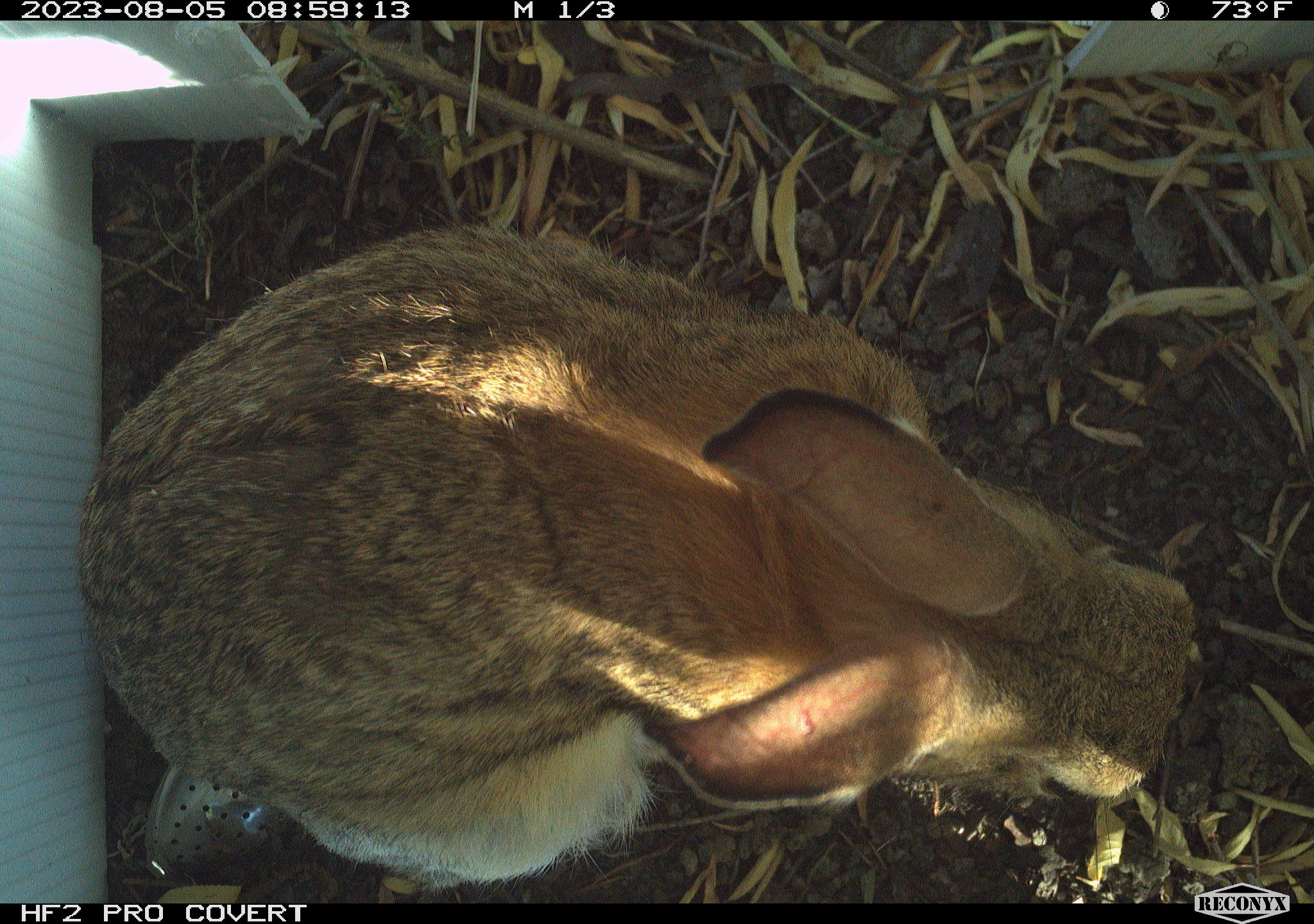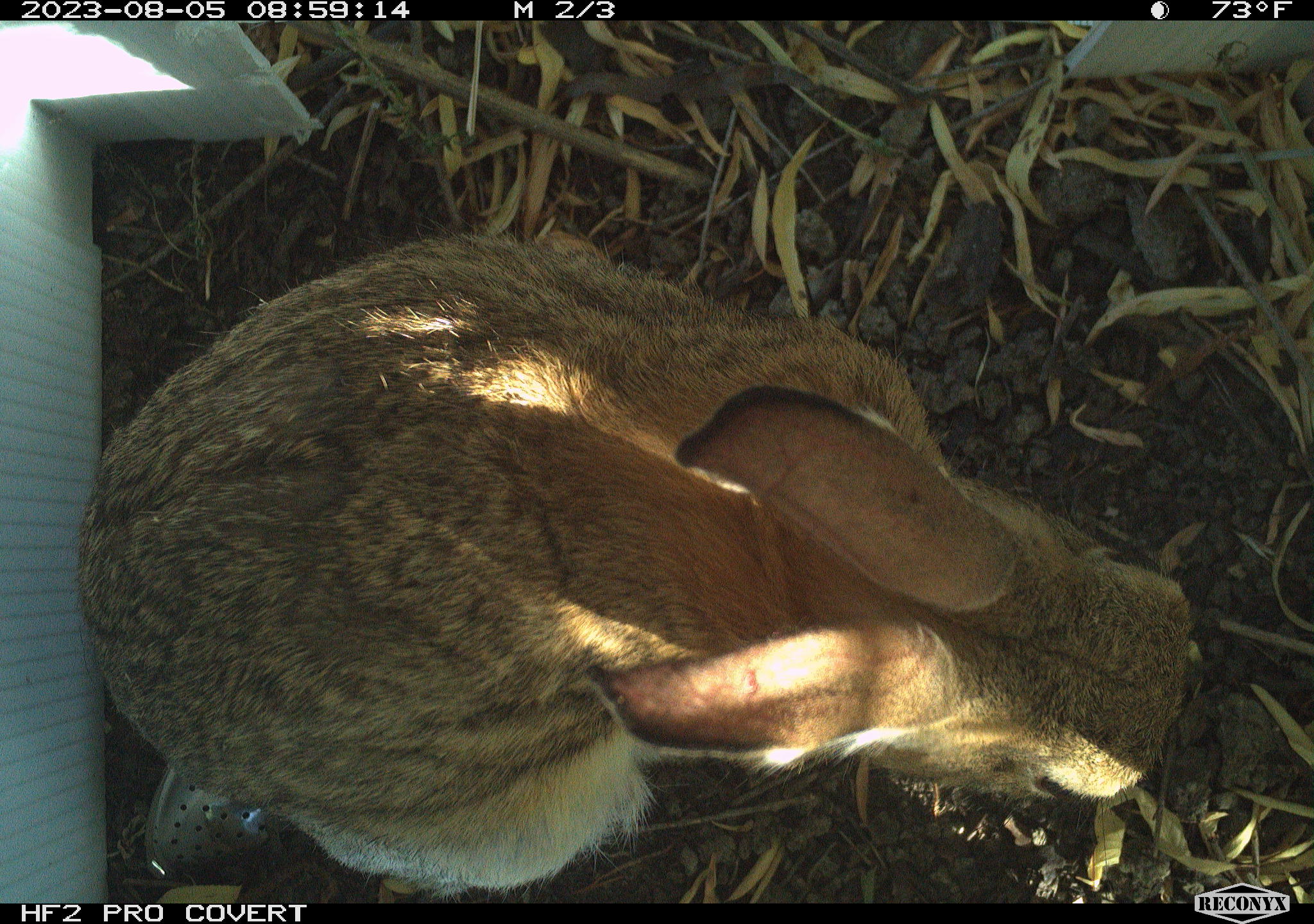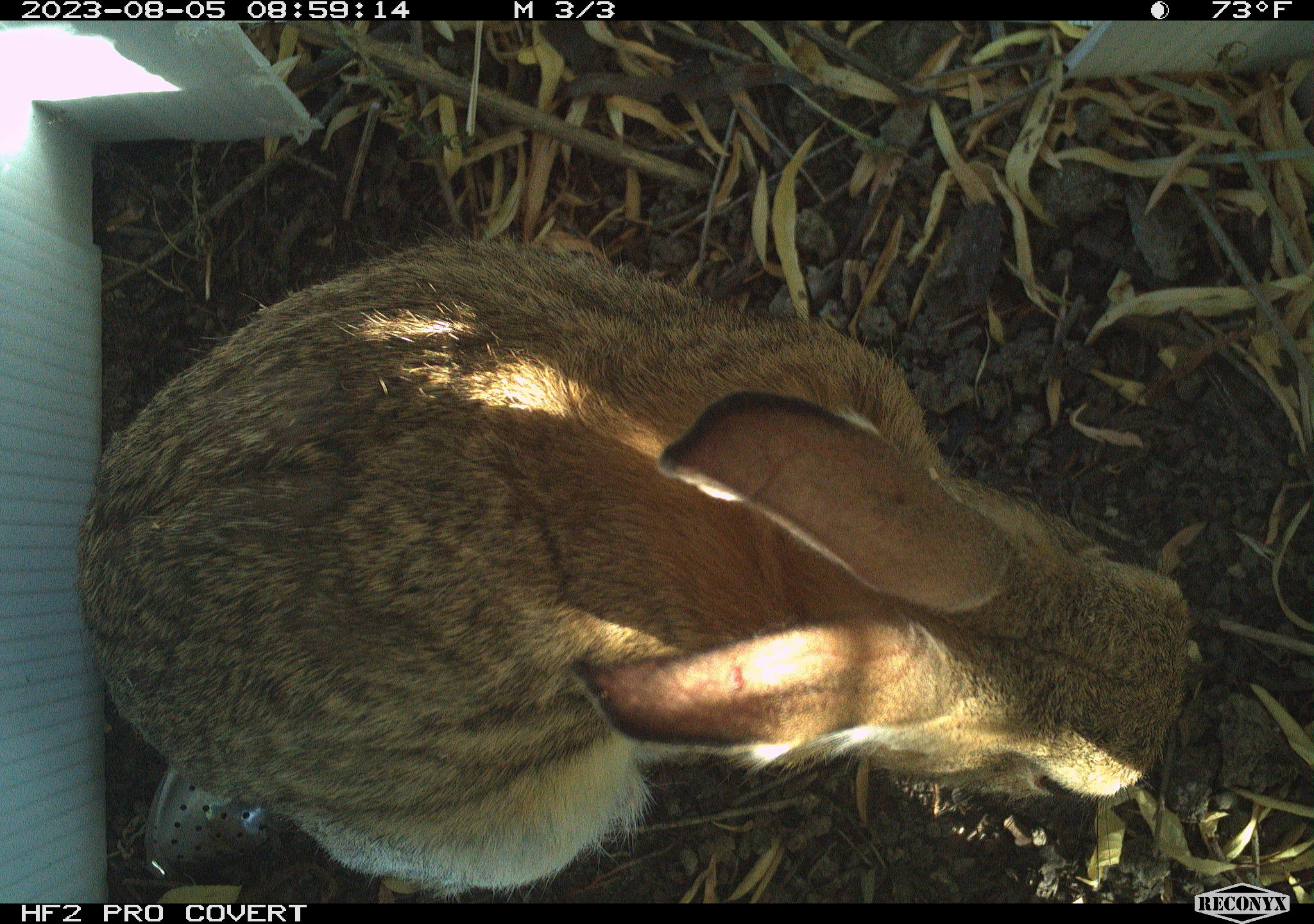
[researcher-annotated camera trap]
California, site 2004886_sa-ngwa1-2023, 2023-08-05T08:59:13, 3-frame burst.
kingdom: Animalia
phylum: Chordata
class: Mammalia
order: Lagomorpha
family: Leporidae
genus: Sylvilagus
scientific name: Sylvilagus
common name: cottontail rabbits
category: sylvilagus species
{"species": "sylvilagus species (cottontail rabbits) (Sylvilagus)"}